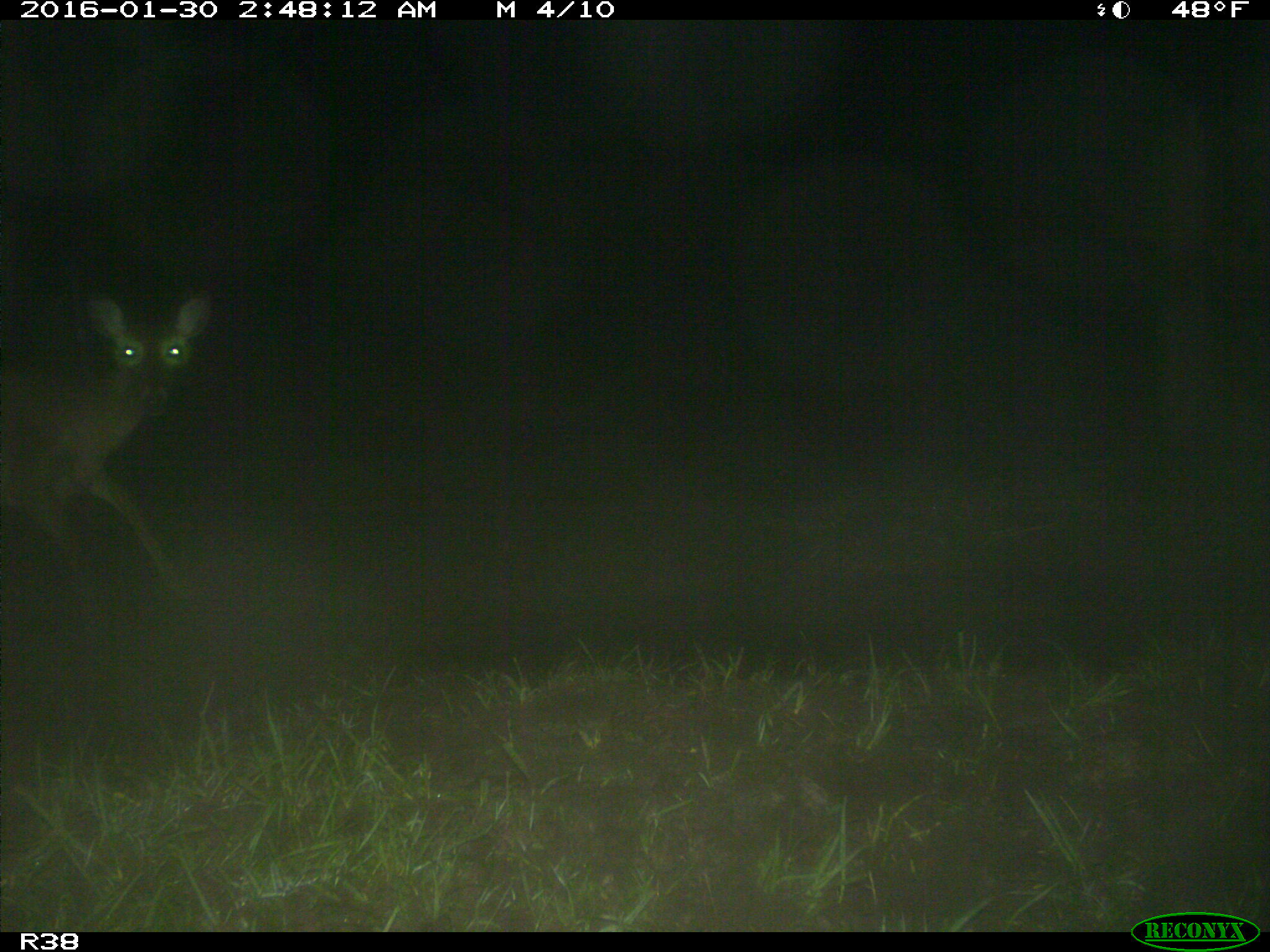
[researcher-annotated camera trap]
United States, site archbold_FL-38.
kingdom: Animalia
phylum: Chordata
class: Mammalia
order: Artiodactyla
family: Cervidae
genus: Odocoileus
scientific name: Odocoileus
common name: deer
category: unidentified deer